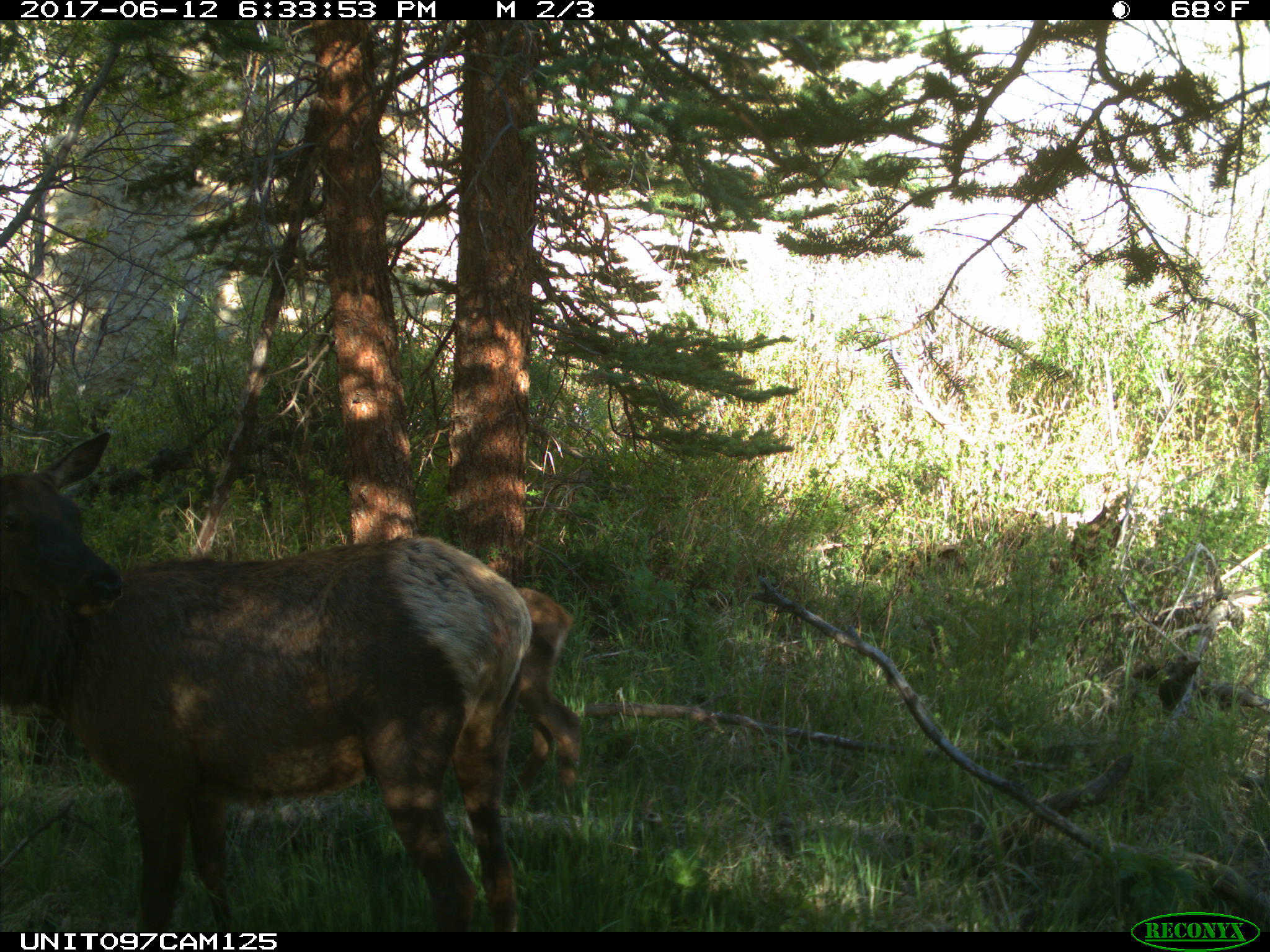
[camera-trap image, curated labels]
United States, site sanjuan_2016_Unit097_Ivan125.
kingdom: Animalia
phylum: Chordata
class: Mammalia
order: Artiodactyla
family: Cervidae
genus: Cervus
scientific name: Cervus elaphus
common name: red deer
Cervus elaphus (red deer).